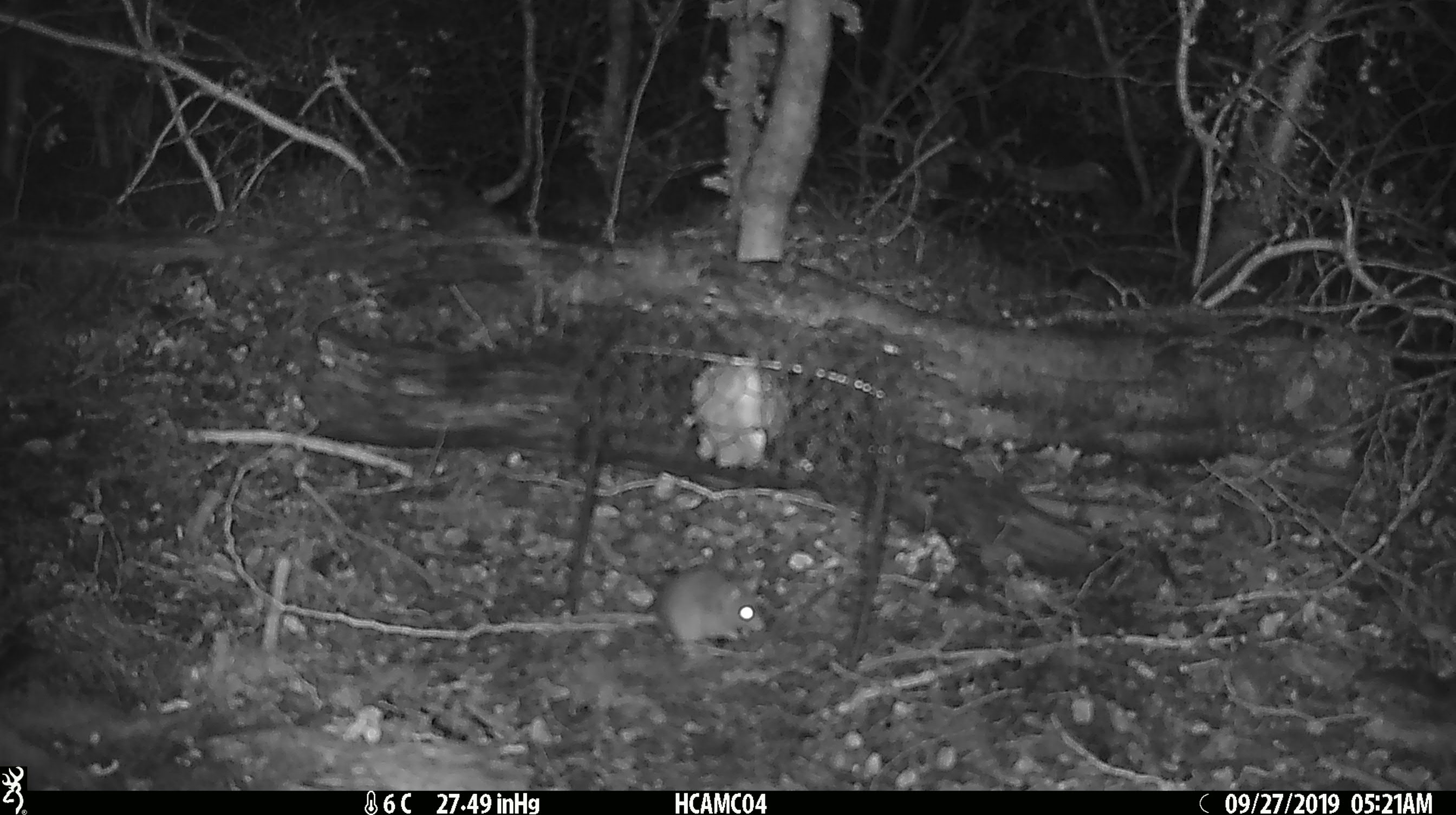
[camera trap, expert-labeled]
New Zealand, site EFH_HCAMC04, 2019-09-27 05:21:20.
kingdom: Animalia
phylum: Chordata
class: Mammalia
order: Rodentia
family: Muridae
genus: Mus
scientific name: Mus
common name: mouse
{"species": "mouse (Mus)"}